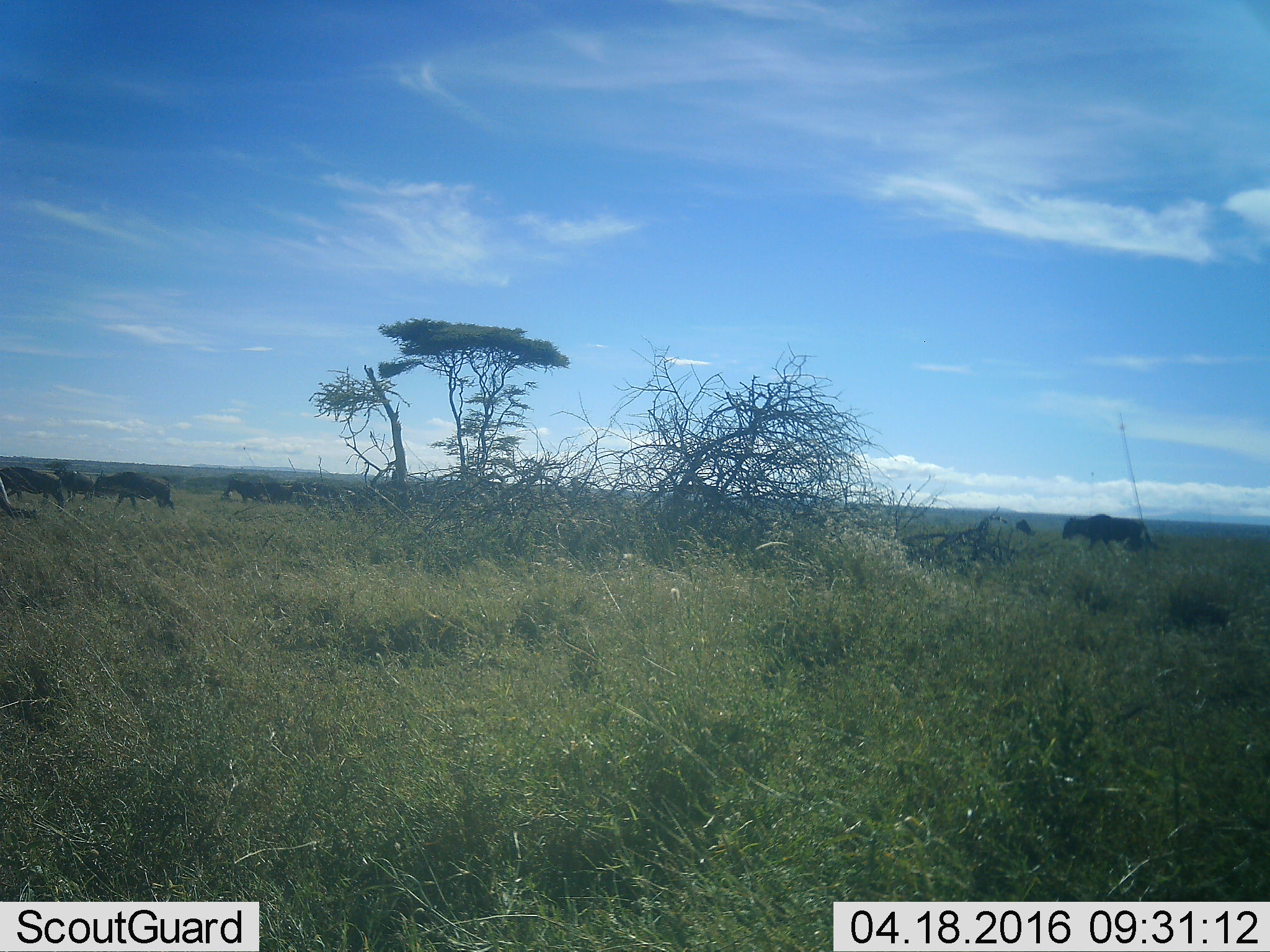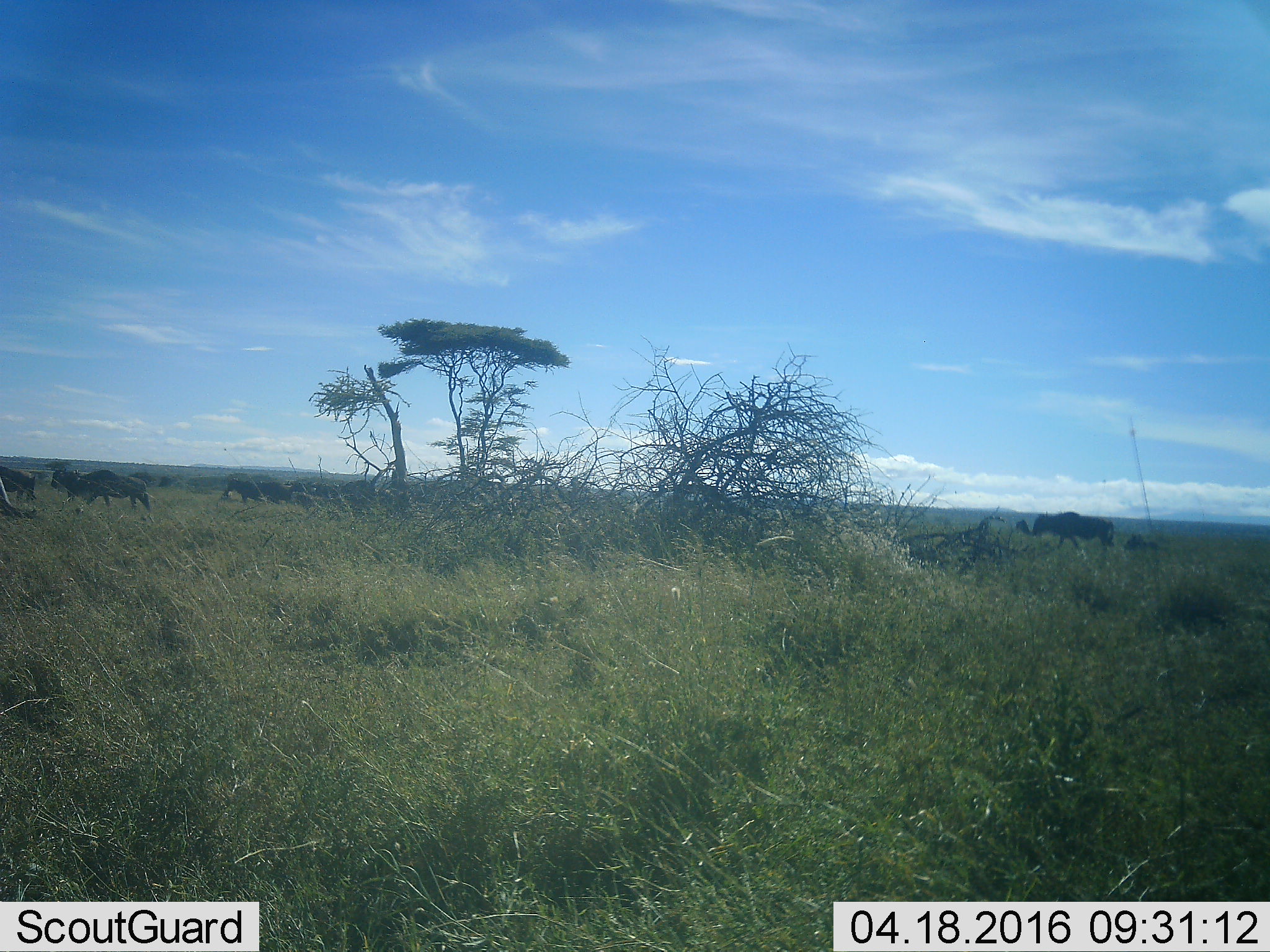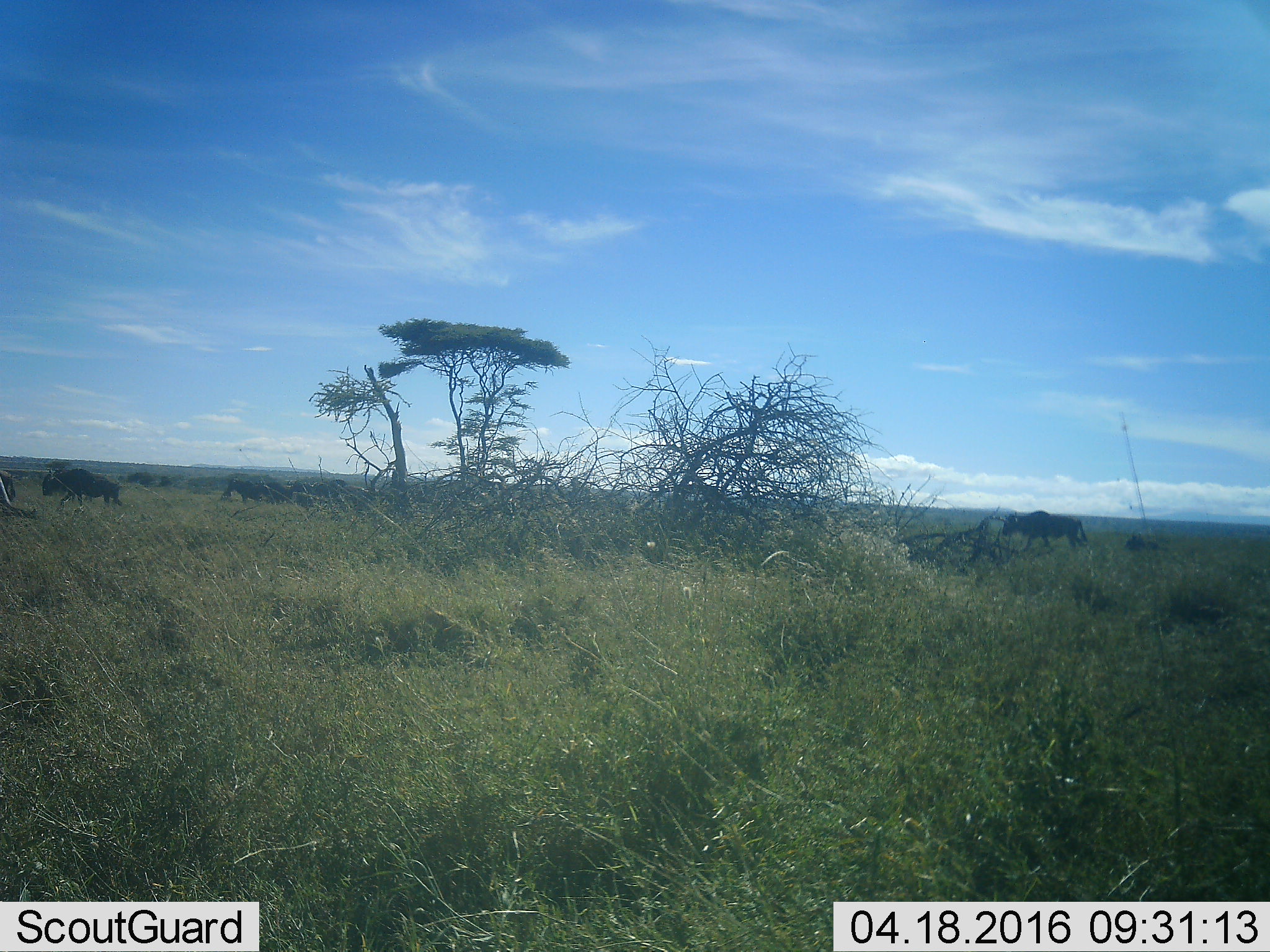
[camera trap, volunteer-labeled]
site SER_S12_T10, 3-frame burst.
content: unidentified animal